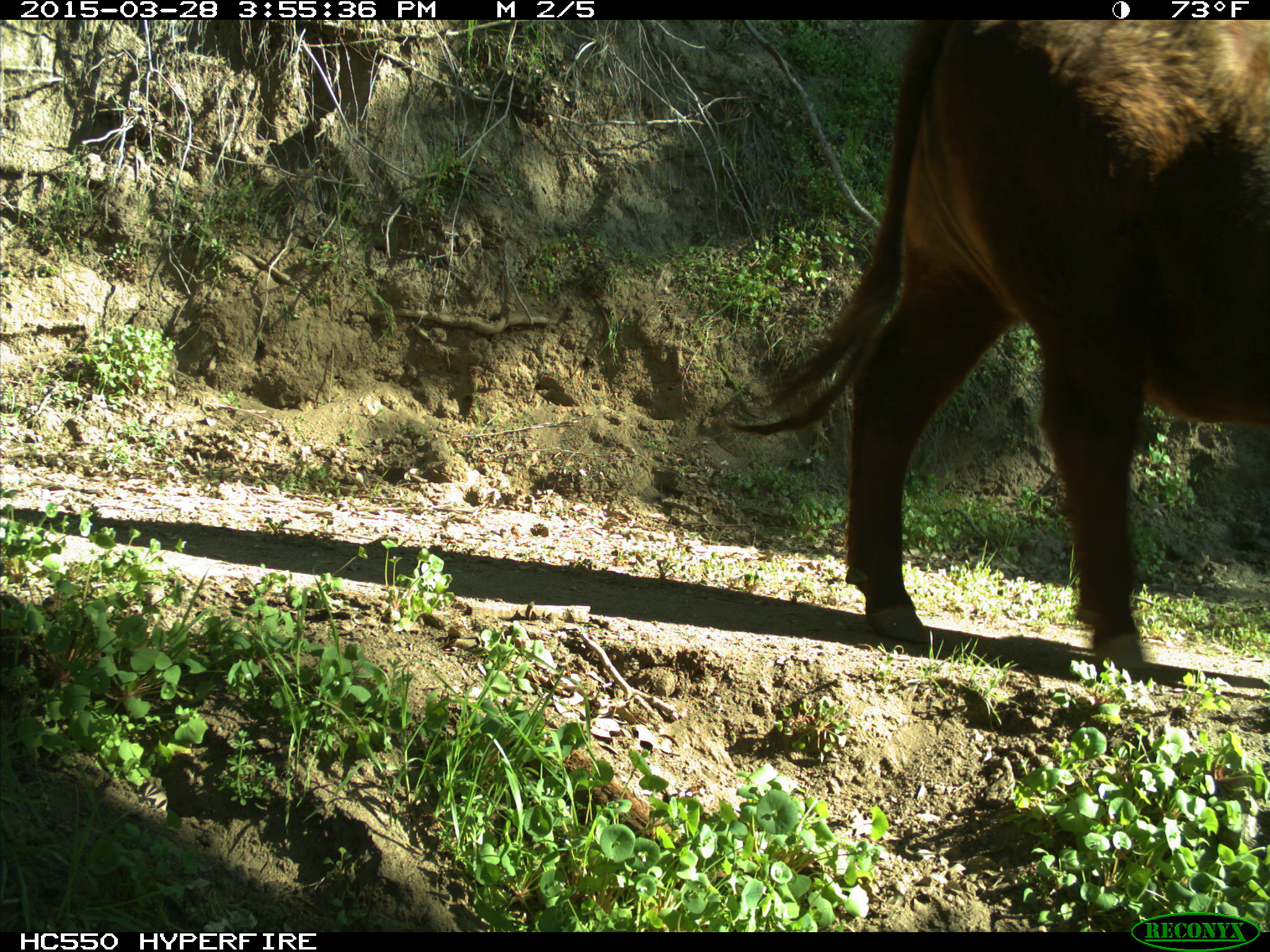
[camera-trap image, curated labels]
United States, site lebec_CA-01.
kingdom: Animalia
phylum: Chordata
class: Mammalia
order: Artiodactyla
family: Bovidae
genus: Bos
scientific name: Bos taurus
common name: domestic cow